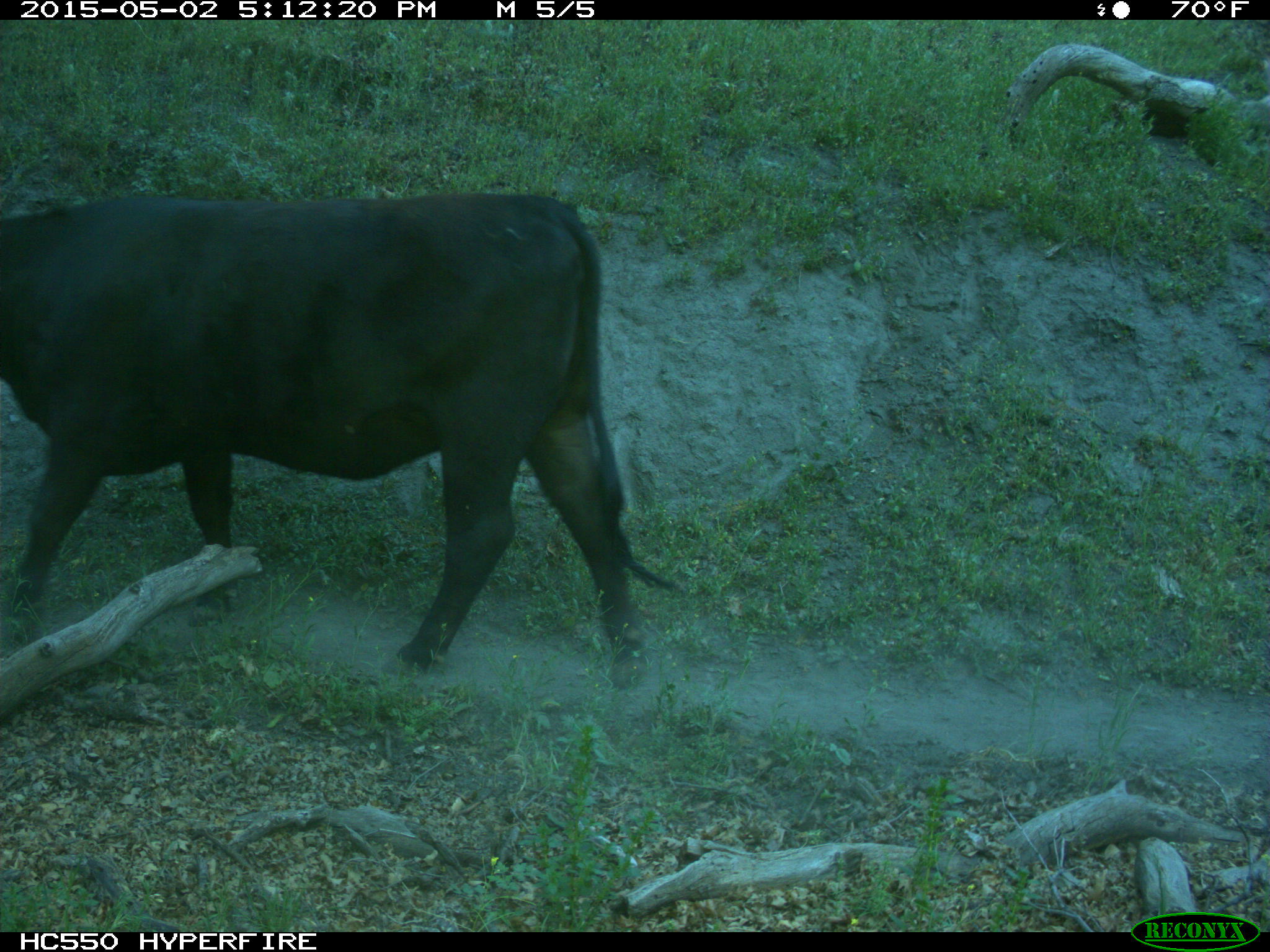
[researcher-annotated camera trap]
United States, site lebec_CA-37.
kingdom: Animalia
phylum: Chordata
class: Mammalia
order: Artiodactyla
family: Bovidae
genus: Bos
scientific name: Bos taurus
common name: domestic cow